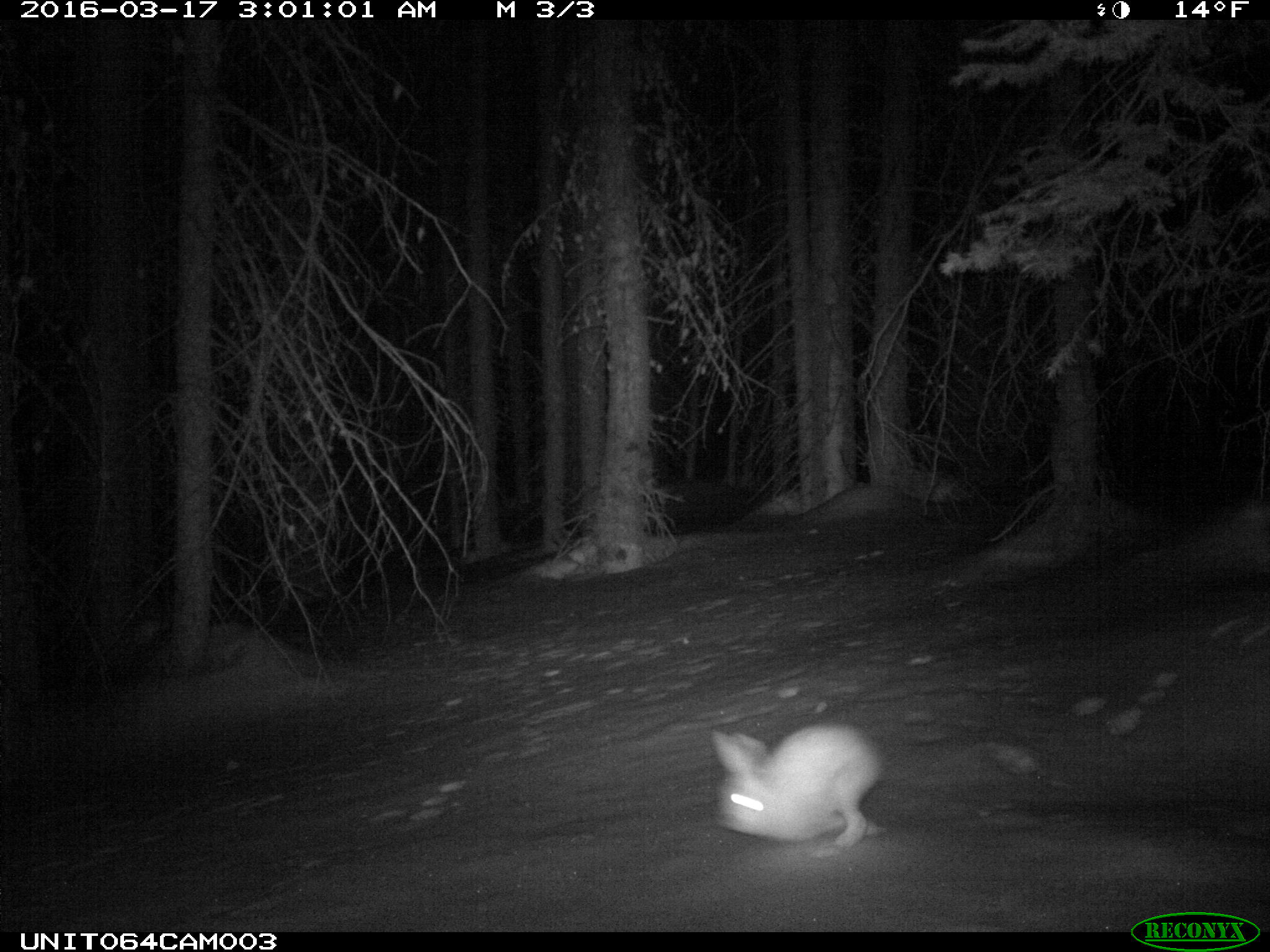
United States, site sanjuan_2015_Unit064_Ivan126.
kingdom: Animalia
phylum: Chordata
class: Mammalia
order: Lagomorpha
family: Leporidae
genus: Lepus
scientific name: Lepus americanus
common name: snowshoe hare